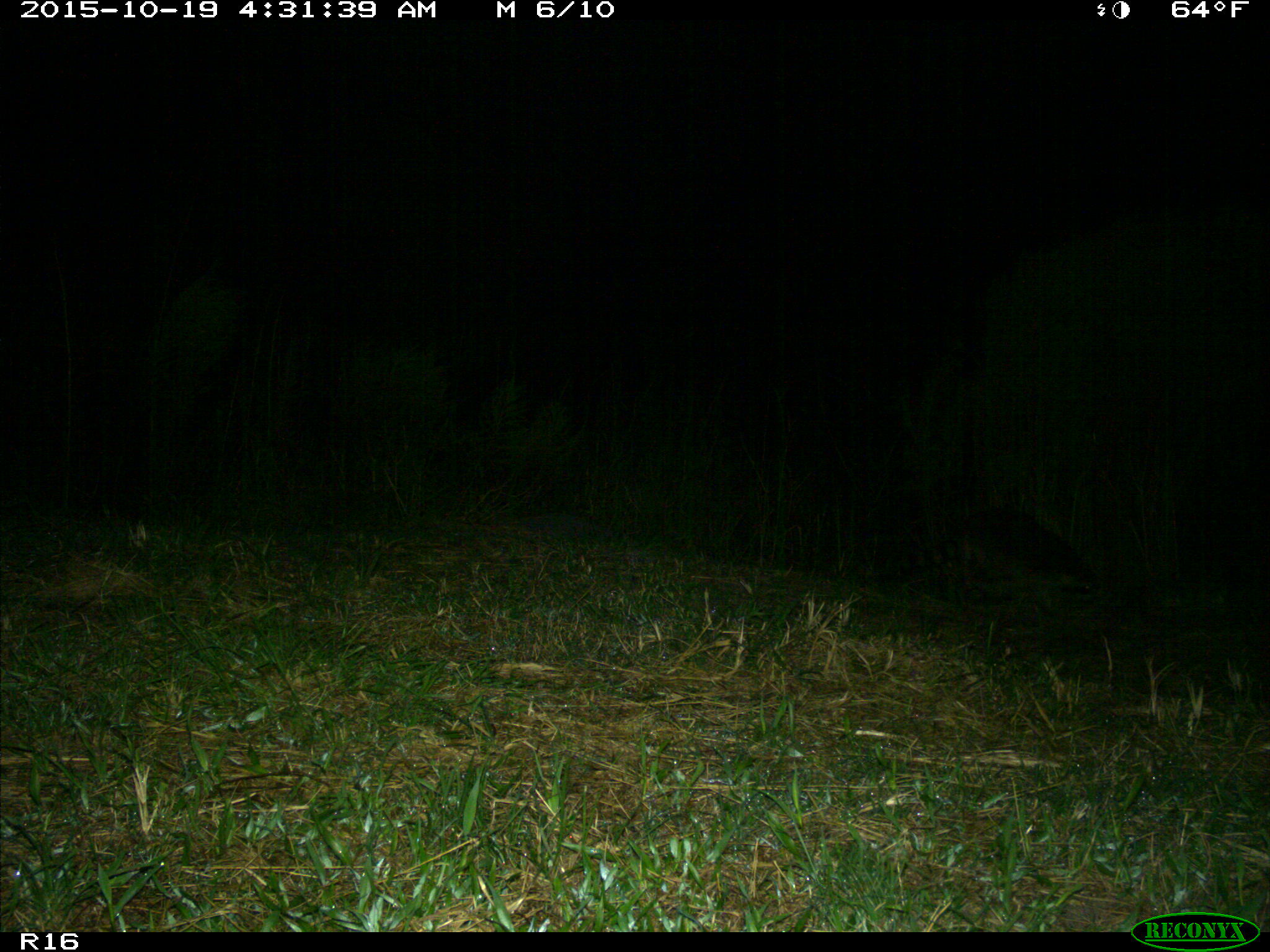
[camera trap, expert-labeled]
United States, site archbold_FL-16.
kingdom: Animalia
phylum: Chordata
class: Mammalia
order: Carnivora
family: Procyonidae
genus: Procyon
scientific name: Procyon lotor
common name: common raccoon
Procyon lotor (common raccoon).